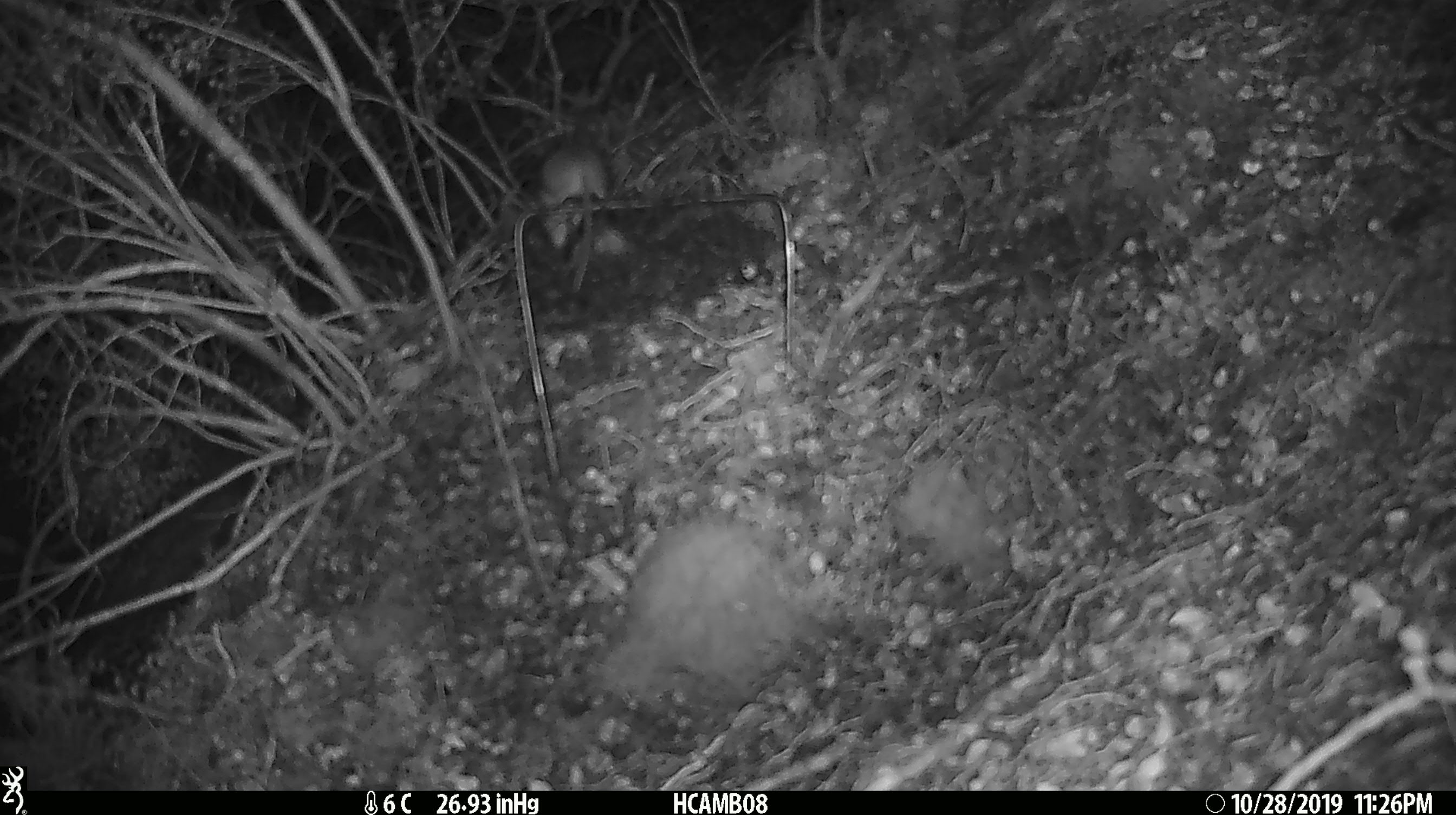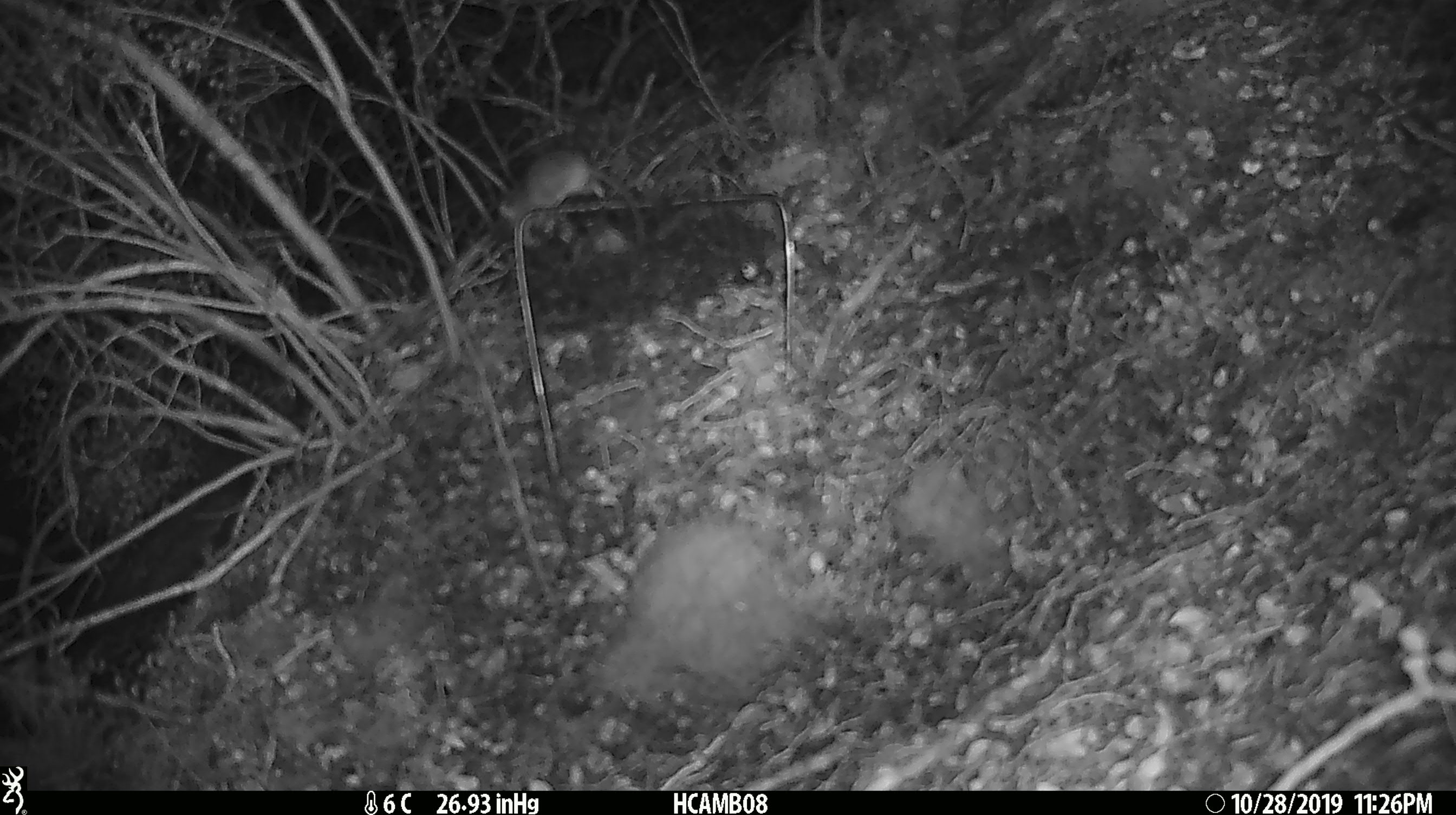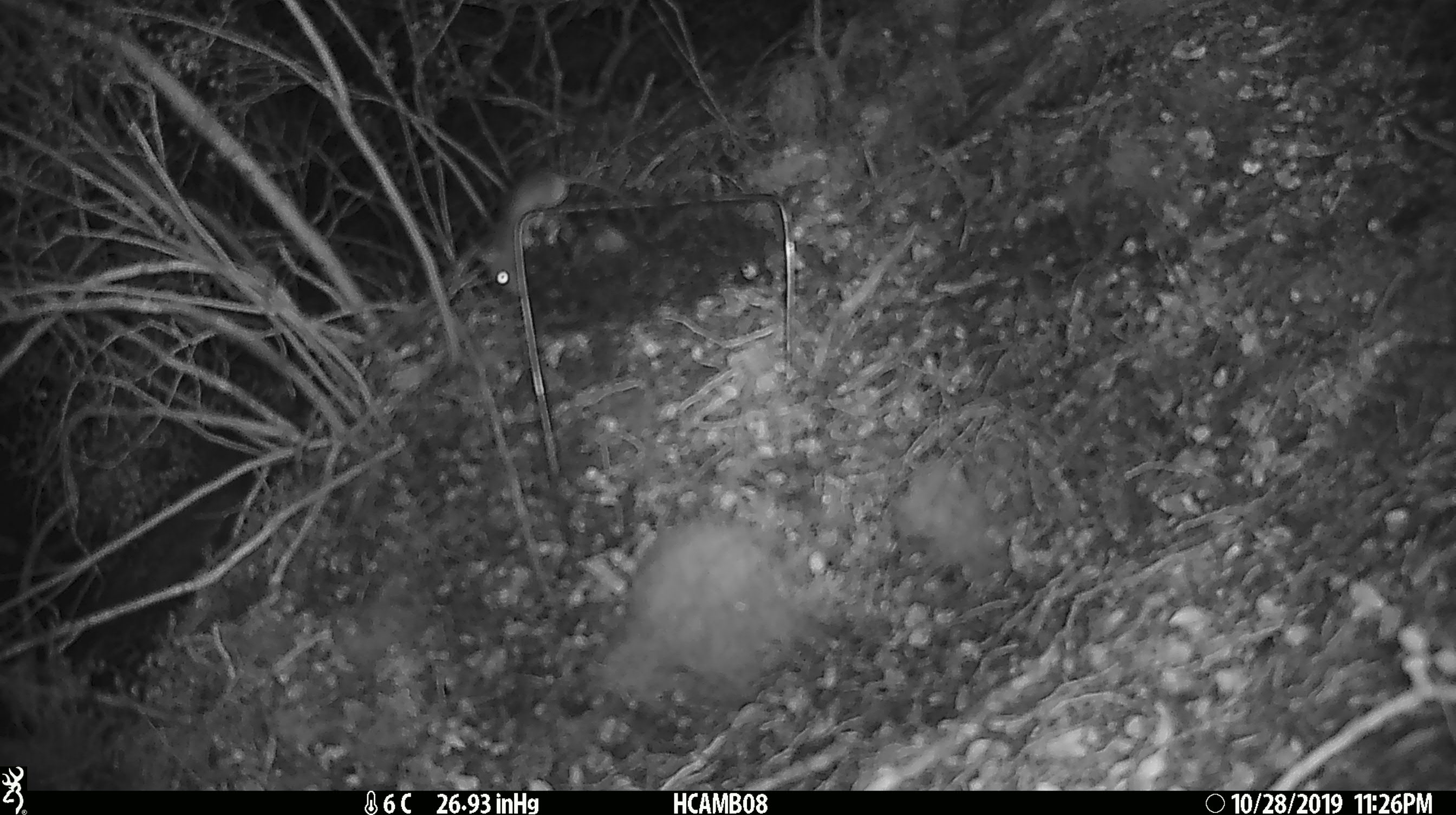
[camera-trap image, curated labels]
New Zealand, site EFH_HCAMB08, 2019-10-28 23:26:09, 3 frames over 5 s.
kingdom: Animalia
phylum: Chordata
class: Mammalia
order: Rodentia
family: Muridae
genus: Mus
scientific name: Mus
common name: mouse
Mouse (Mus).